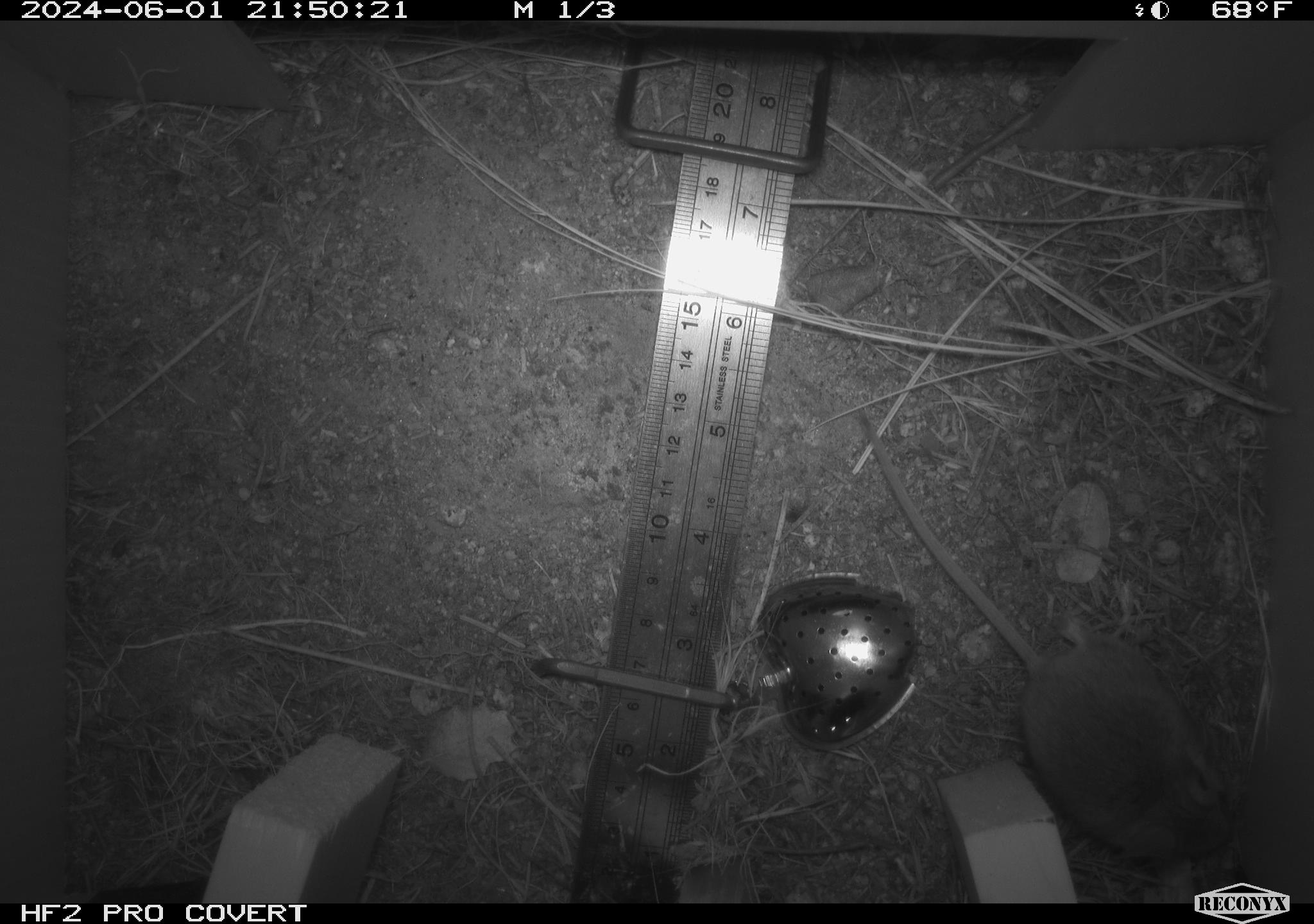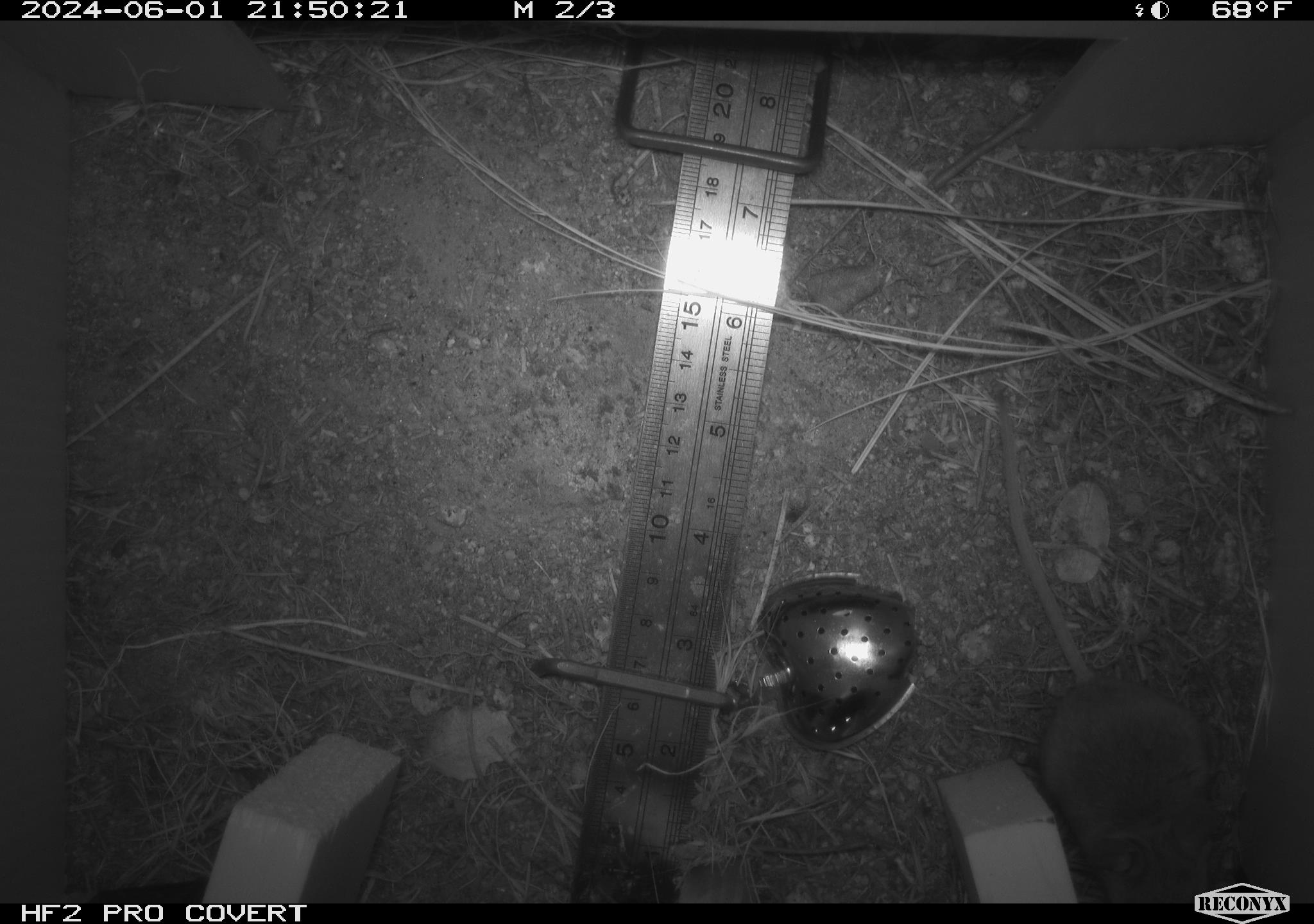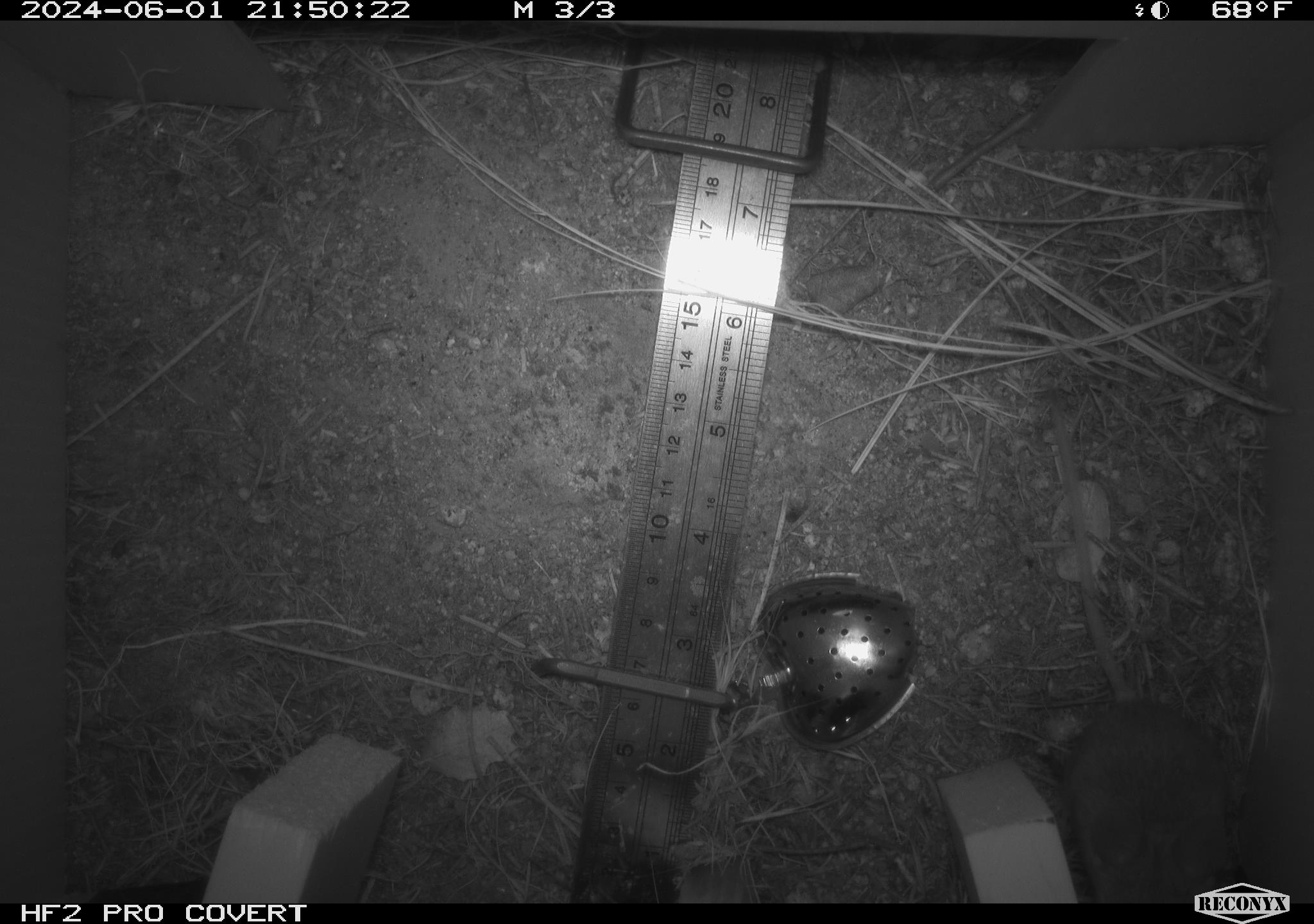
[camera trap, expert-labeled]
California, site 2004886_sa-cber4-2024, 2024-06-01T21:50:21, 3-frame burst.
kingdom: Animalia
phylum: Chordata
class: Mammalia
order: Rodentia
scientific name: Rodentia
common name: mouse species